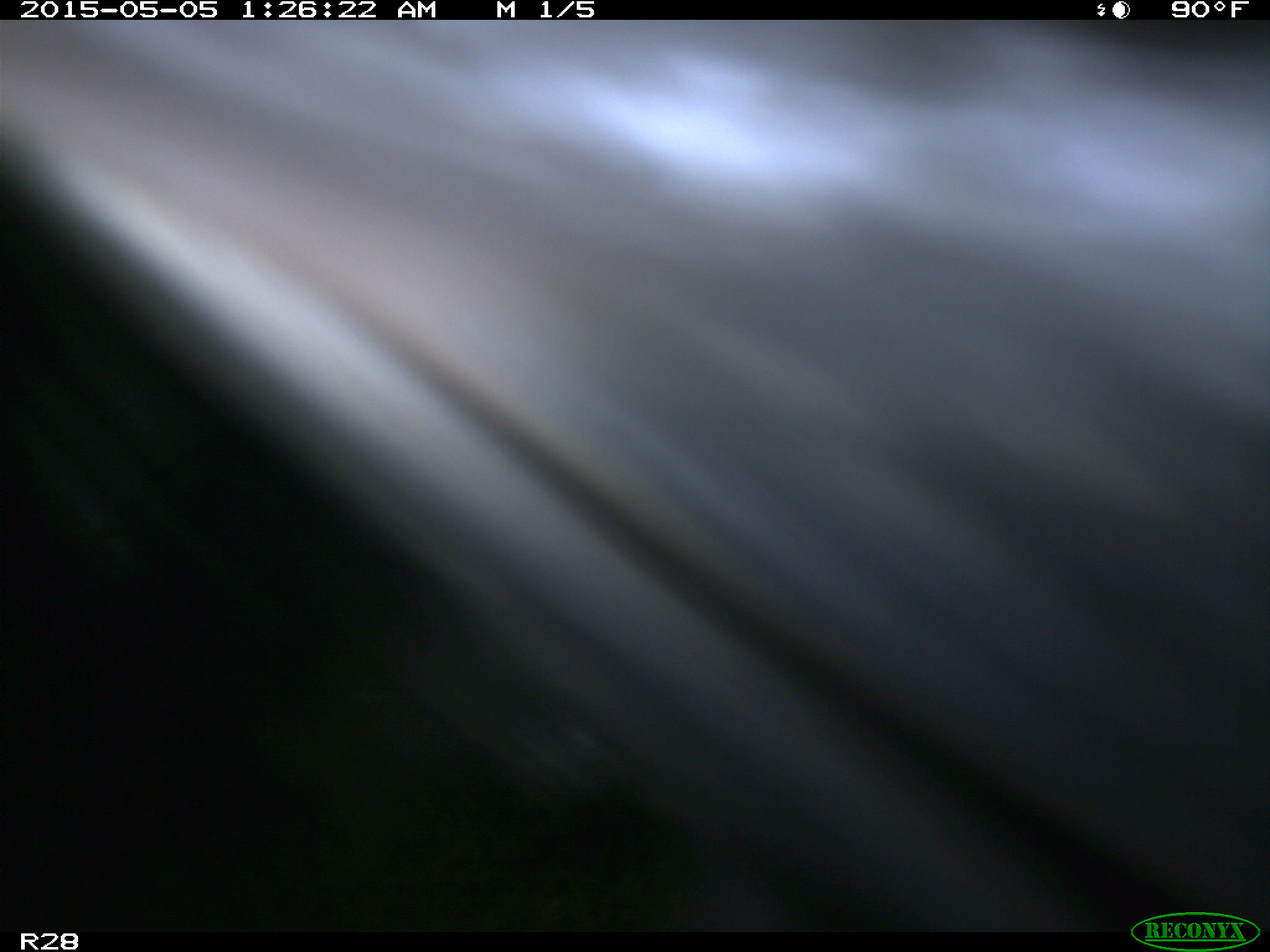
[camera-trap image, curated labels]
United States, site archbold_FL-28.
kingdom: Animalia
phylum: Chordata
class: Mammalia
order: Artiodactyla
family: Bovidae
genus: Bos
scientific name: Bos taurus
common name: domestic cow